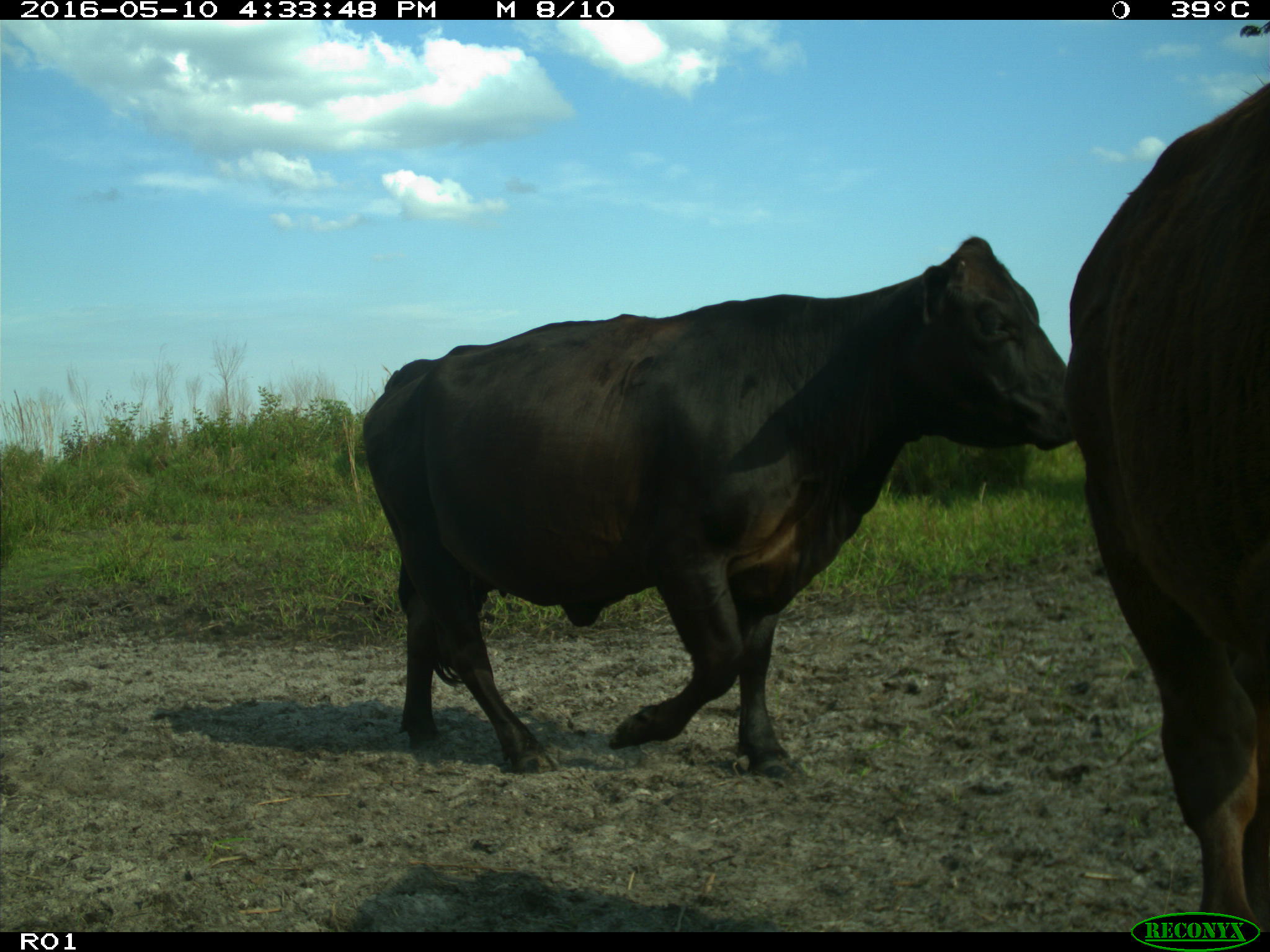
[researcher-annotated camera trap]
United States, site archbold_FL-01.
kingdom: Animalia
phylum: Chordata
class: Mammalia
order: Artiodactyla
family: Bovidae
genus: Bos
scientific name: Bos taurus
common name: domestic cow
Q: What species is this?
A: Bos taurus (domestic cow).